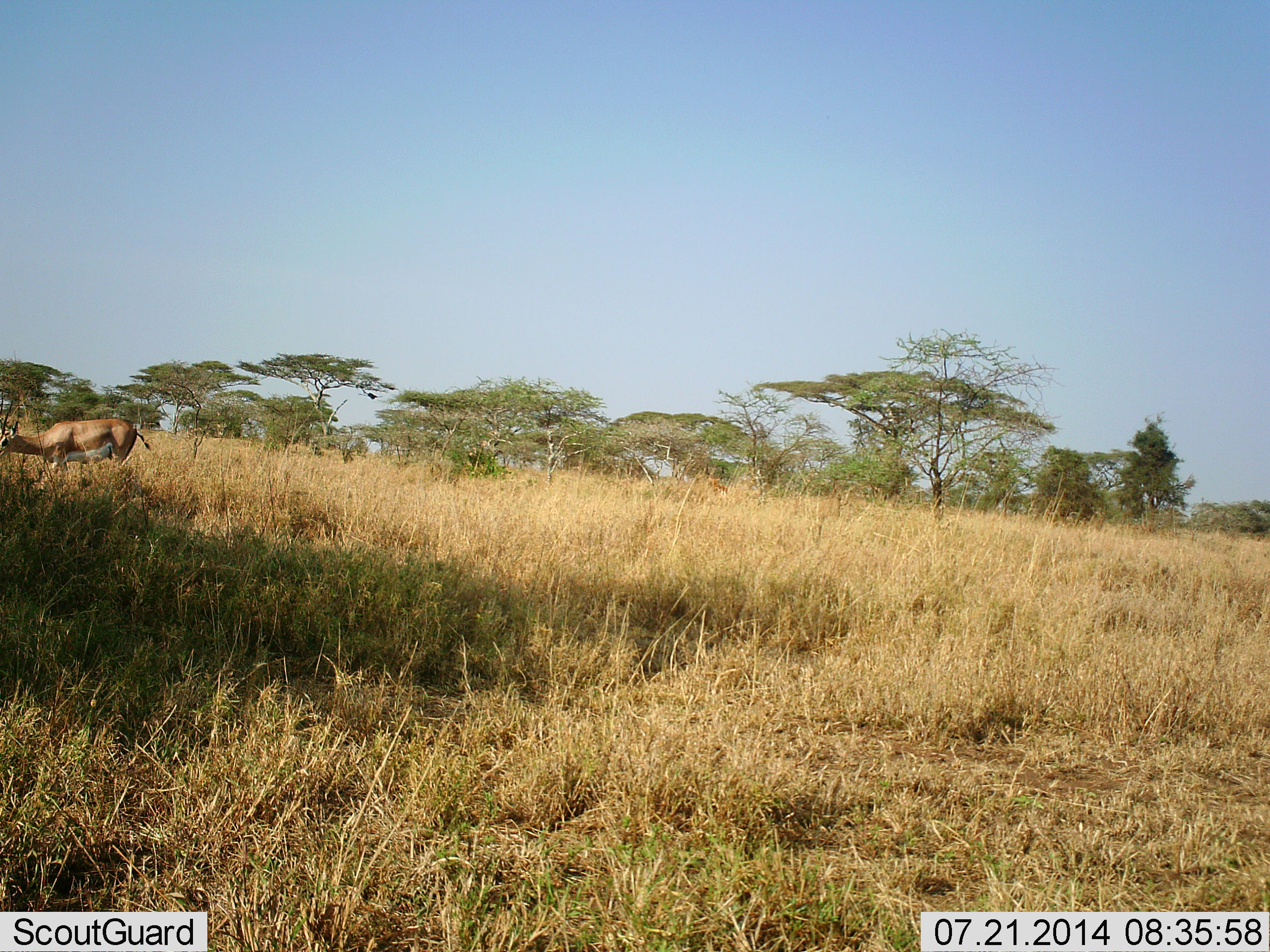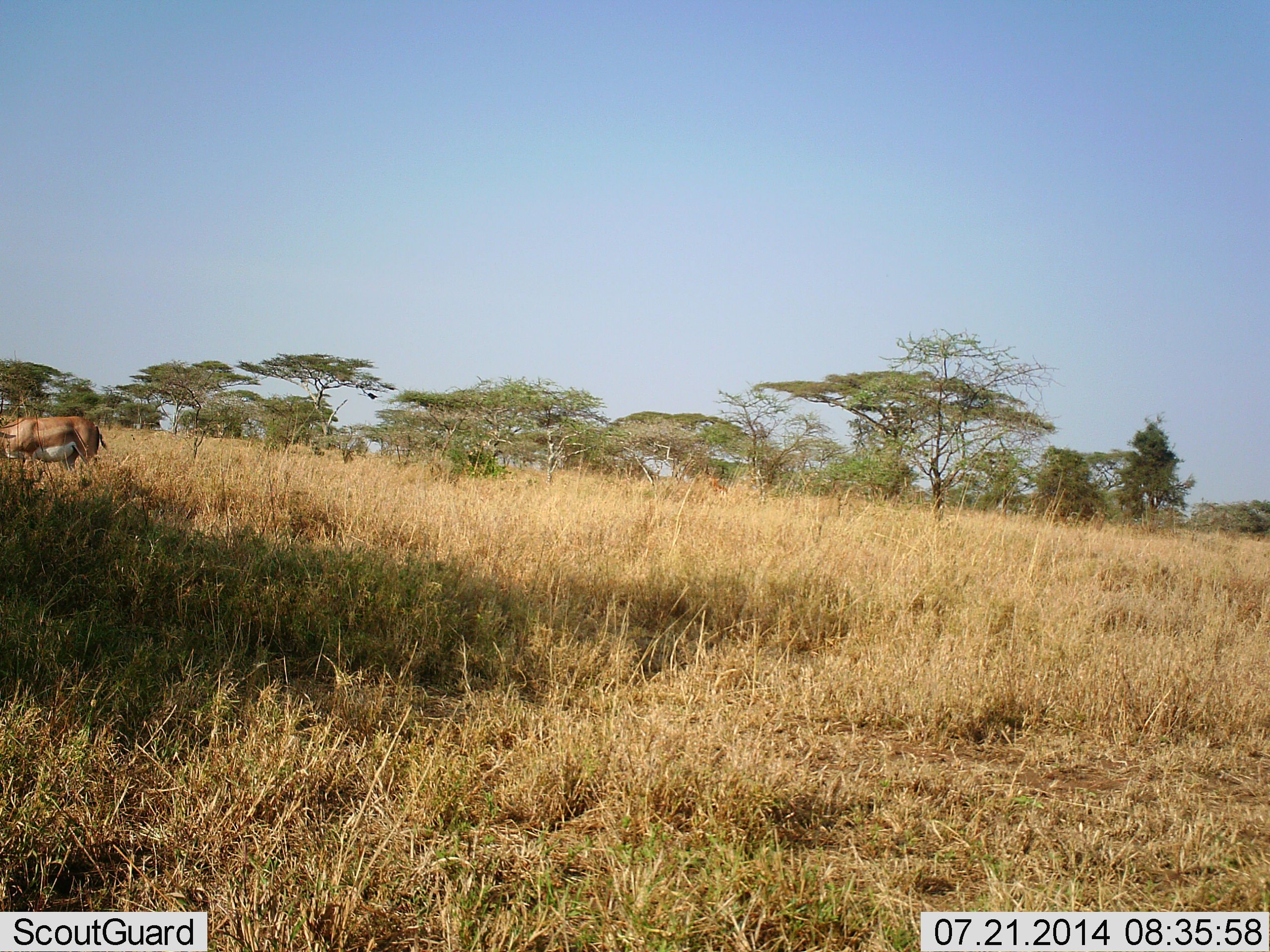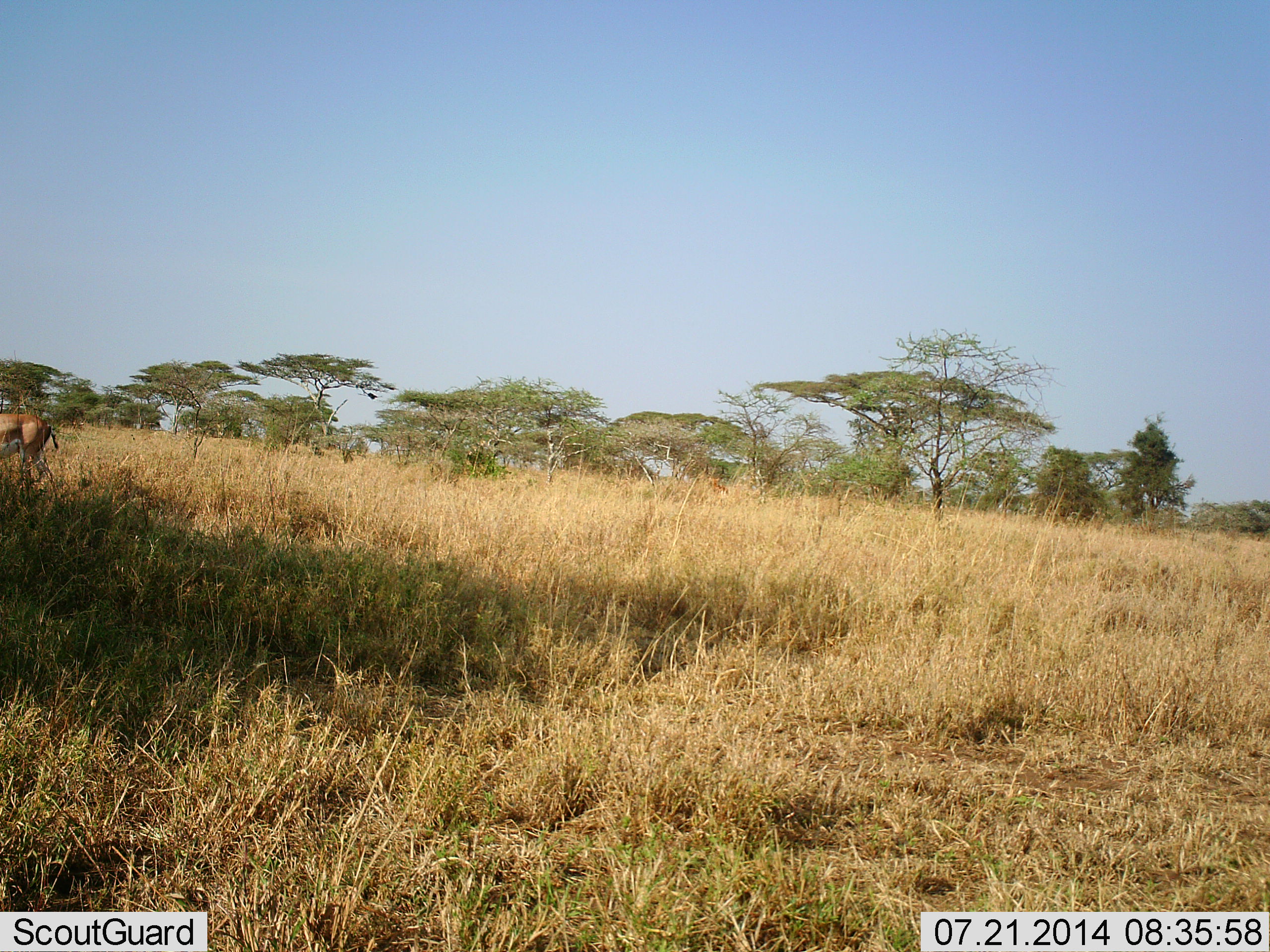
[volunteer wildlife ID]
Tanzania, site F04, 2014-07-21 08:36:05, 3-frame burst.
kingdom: Animalia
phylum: Chordata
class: Mammalia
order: Artiodactyla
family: Bovidae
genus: Nanger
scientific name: Nanger granti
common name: grant's gazelle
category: gazellegrants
Gazellegrants (grant's gazelle) (Nanger granti), count 1. Behavior (volunteer vote fractions): standing 20%, resting 0%, moving 70%, interacting 0%. Young present (vote fraction): 0%. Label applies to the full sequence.